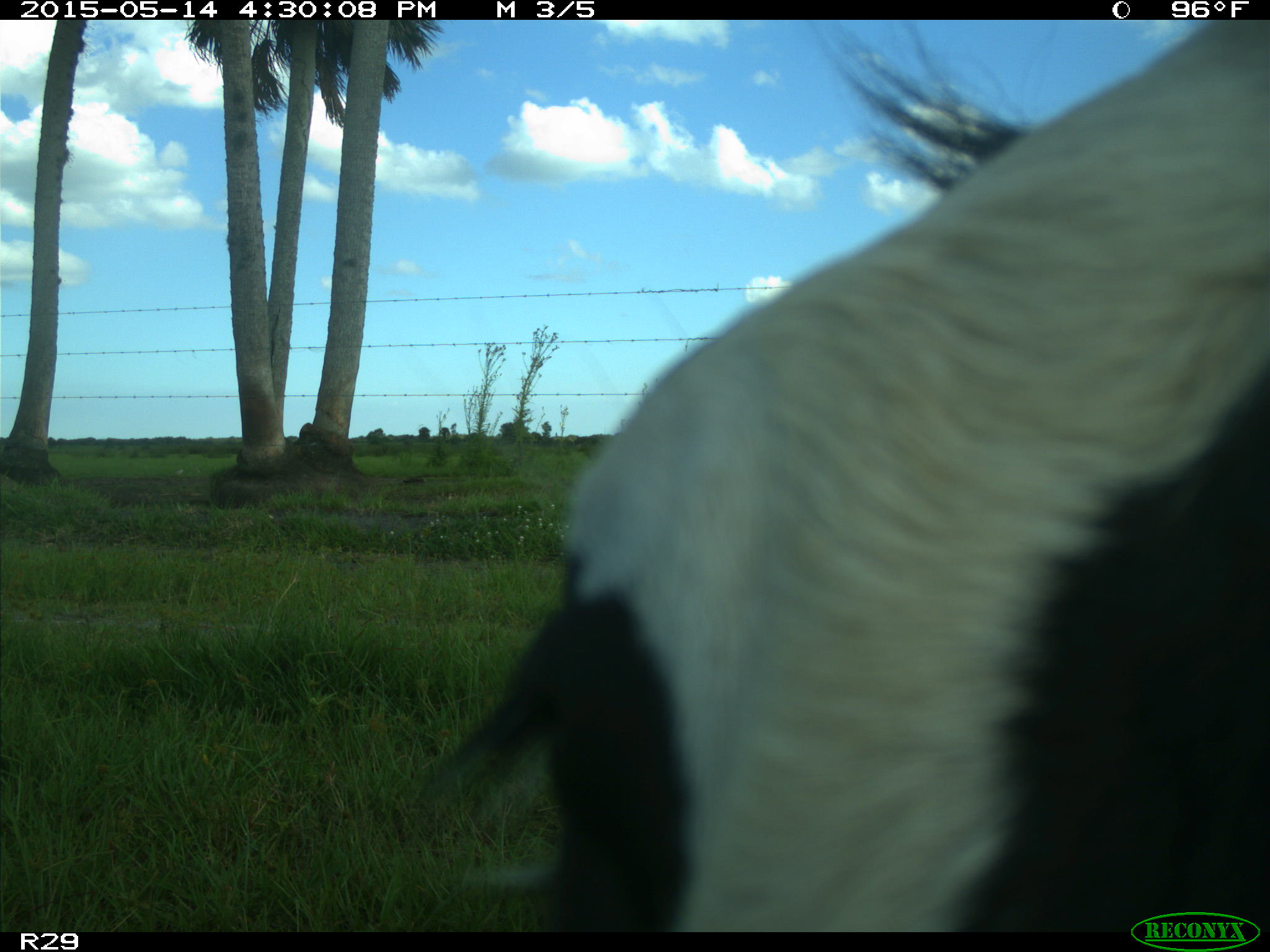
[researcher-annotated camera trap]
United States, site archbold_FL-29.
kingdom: Animalia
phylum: Chordata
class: Mammalia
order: Artiodactyla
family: Bovidae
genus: Bos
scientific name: Bos taurus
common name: domestic cow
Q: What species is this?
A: Bos taurus (domestic cow).